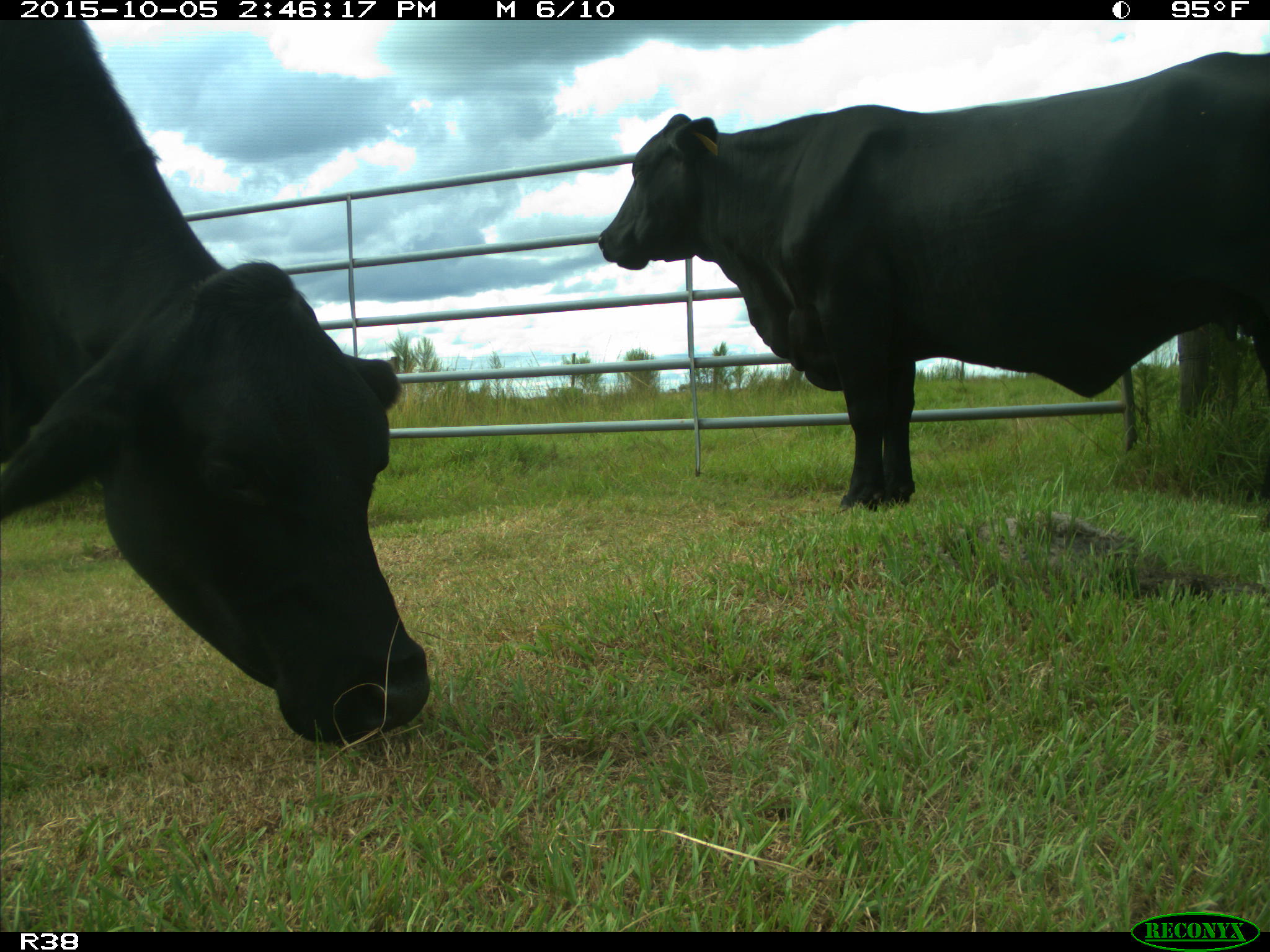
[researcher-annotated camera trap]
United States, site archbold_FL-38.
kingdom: Animalia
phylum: Chordata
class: Mammalia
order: Artiodactyla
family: Bovidae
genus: Bos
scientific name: Bos taurus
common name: domestic cow